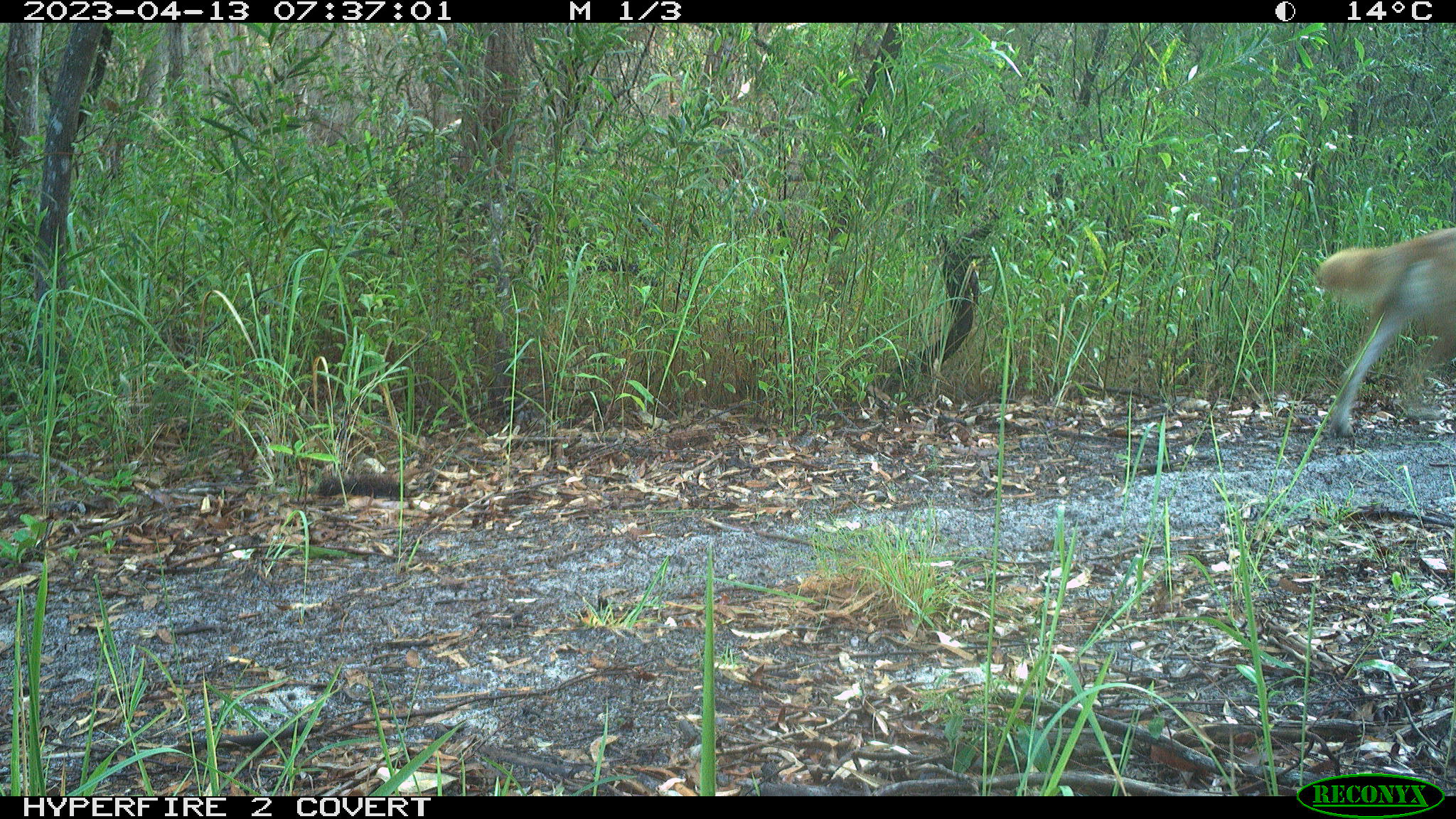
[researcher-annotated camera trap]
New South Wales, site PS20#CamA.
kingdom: Animalia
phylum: Chordata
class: Mammalia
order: Carnivora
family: Canidae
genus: Canis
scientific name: Canis familiaris dingo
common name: dingo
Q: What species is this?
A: Dingo (Canis familiaris dingo).